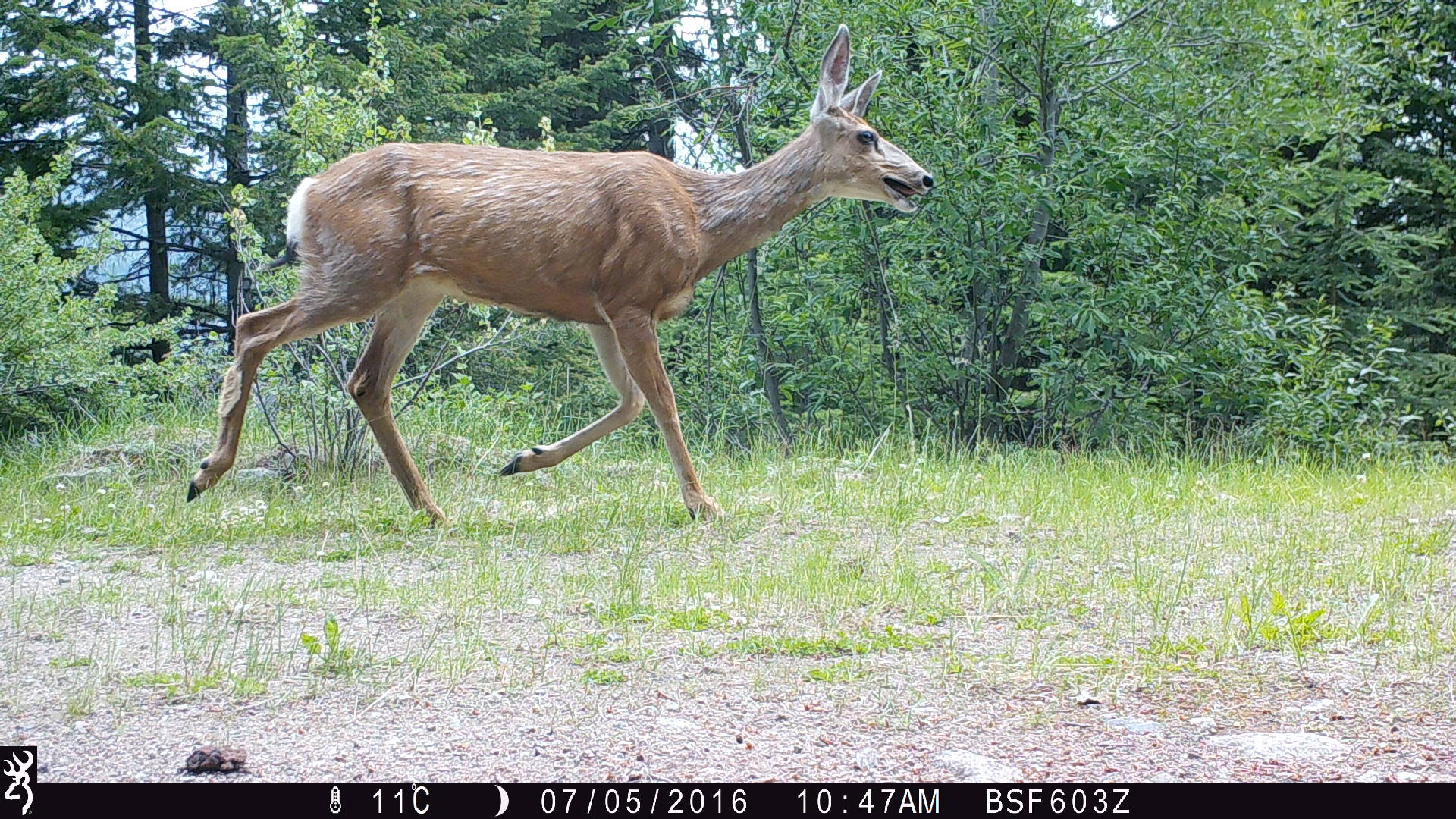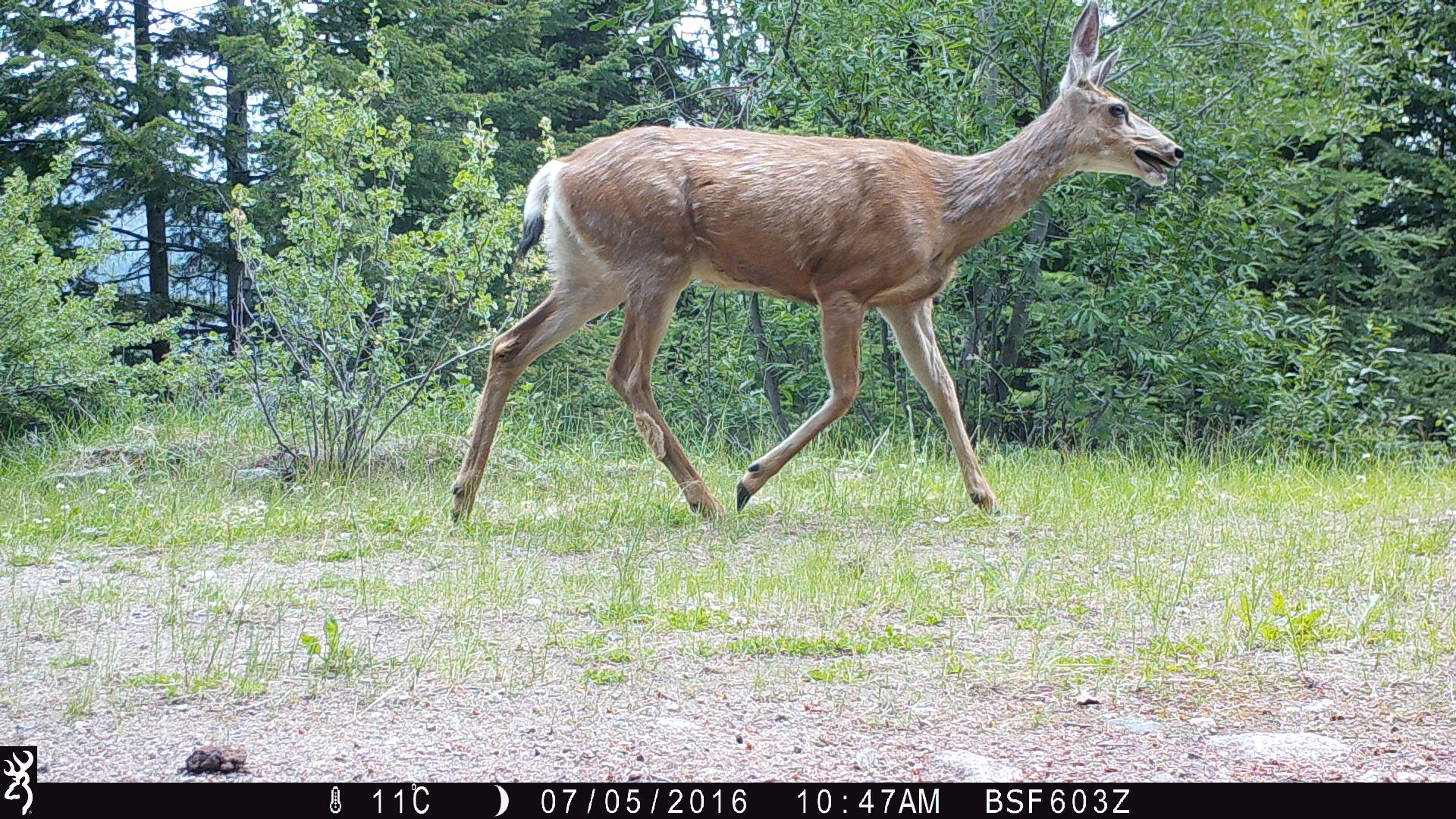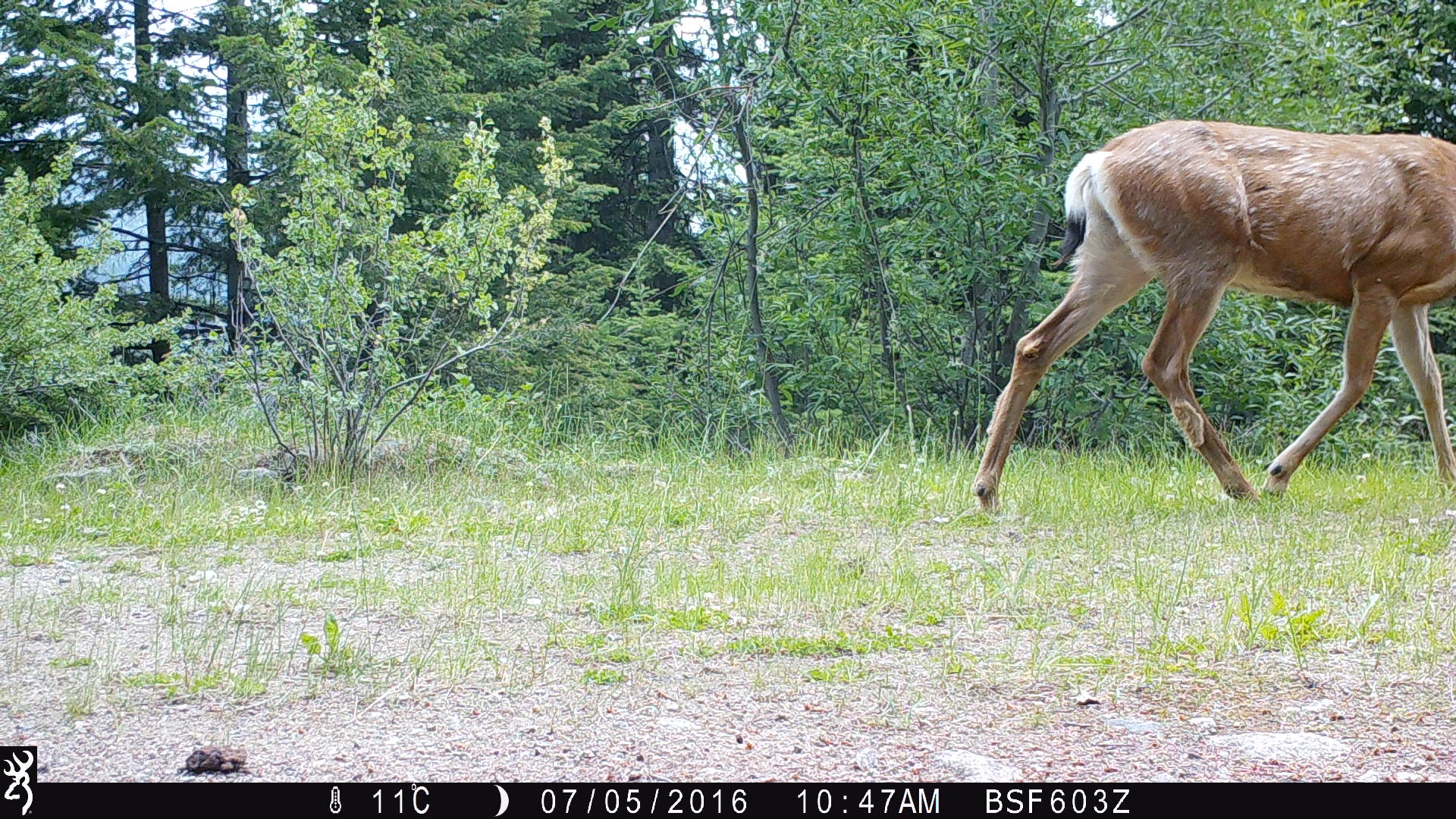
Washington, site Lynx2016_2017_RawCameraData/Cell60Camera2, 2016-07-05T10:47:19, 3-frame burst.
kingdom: Animalia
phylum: Chordata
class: Mammalia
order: Artiodactyla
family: Cervidae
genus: Odocoileus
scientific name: Odocoileus hemionus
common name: mule deer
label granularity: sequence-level